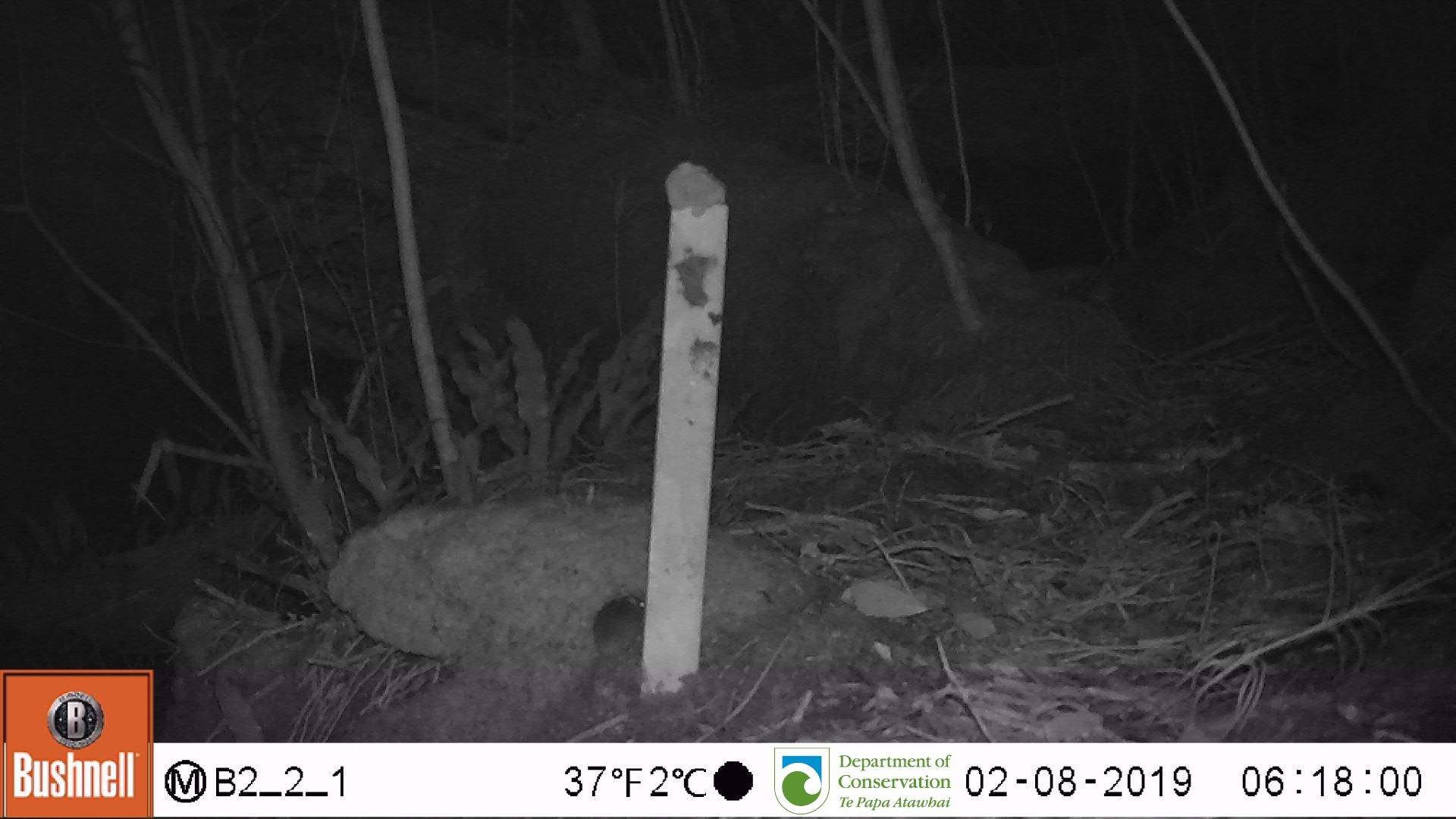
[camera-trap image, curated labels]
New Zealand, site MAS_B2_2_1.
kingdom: Animalia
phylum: Chordata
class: Mammalia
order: Rodentia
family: Muridae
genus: Mus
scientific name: Mus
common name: mouse